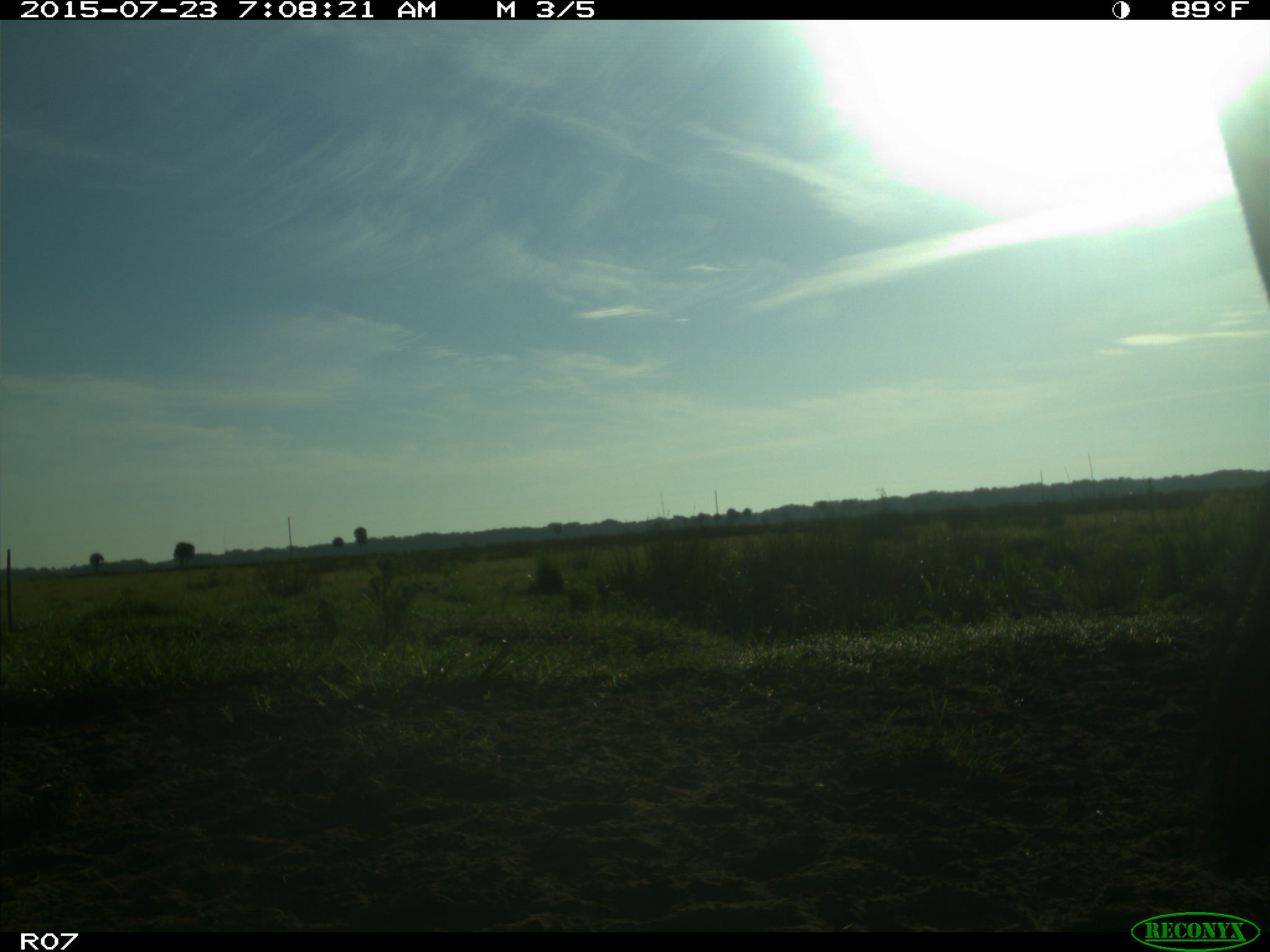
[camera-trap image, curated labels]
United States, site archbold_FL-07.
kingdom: Animalia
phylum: Chordata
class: Mammalia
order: Artiodactyla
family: Bovidae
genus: Bos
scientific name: Bos taurus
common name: domestic cow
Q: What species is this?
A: Bos taurus (domestic cow).